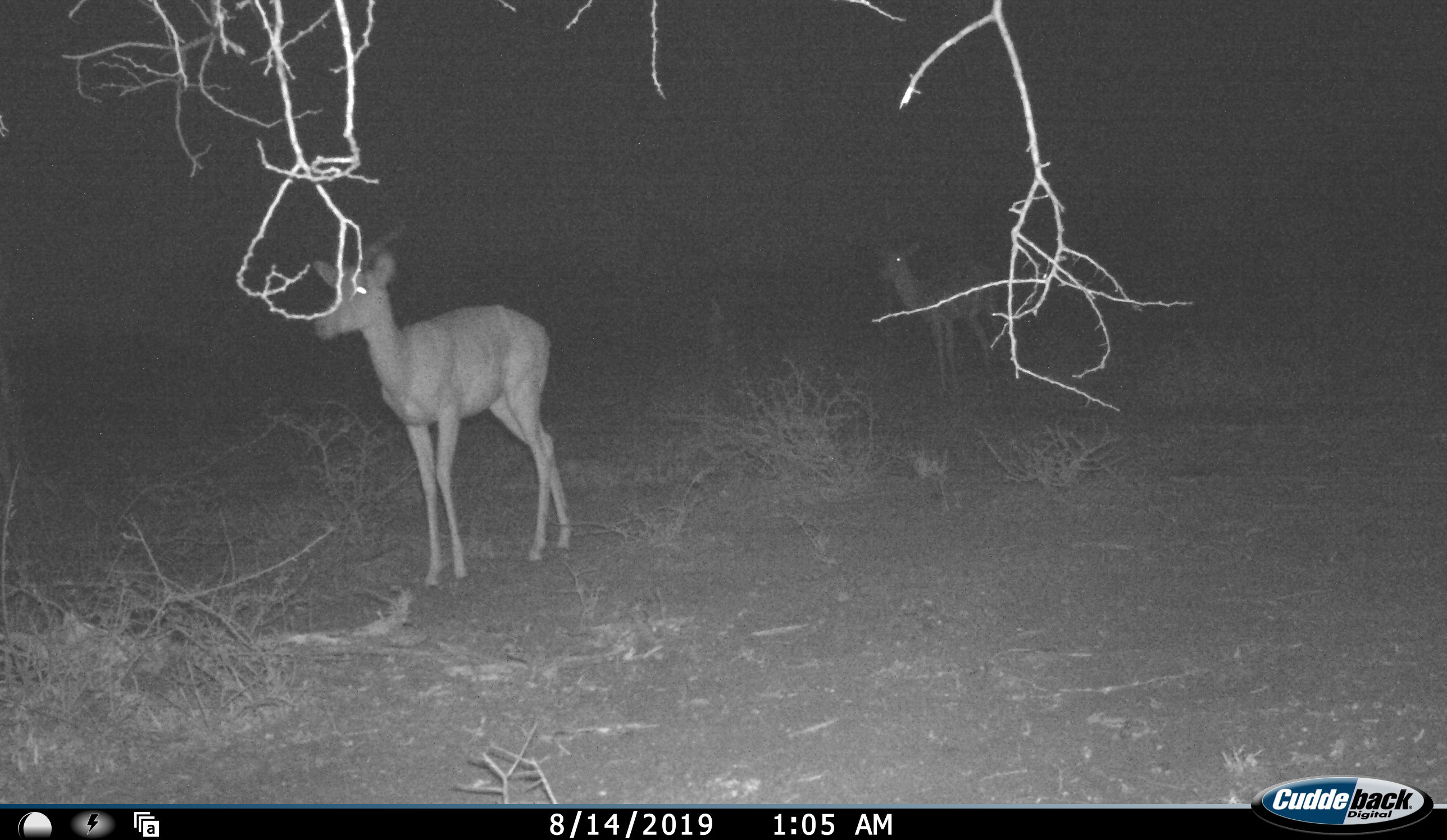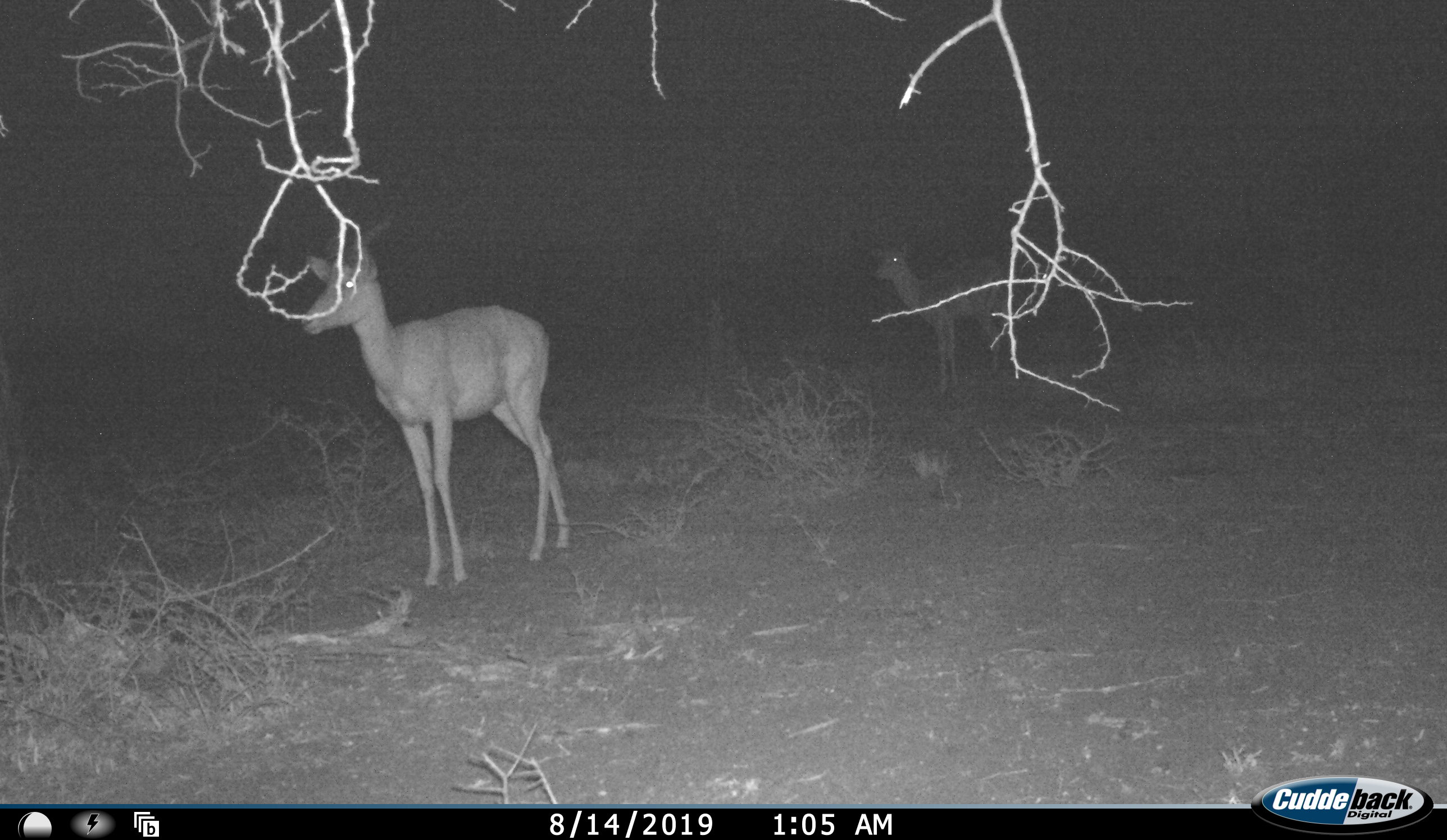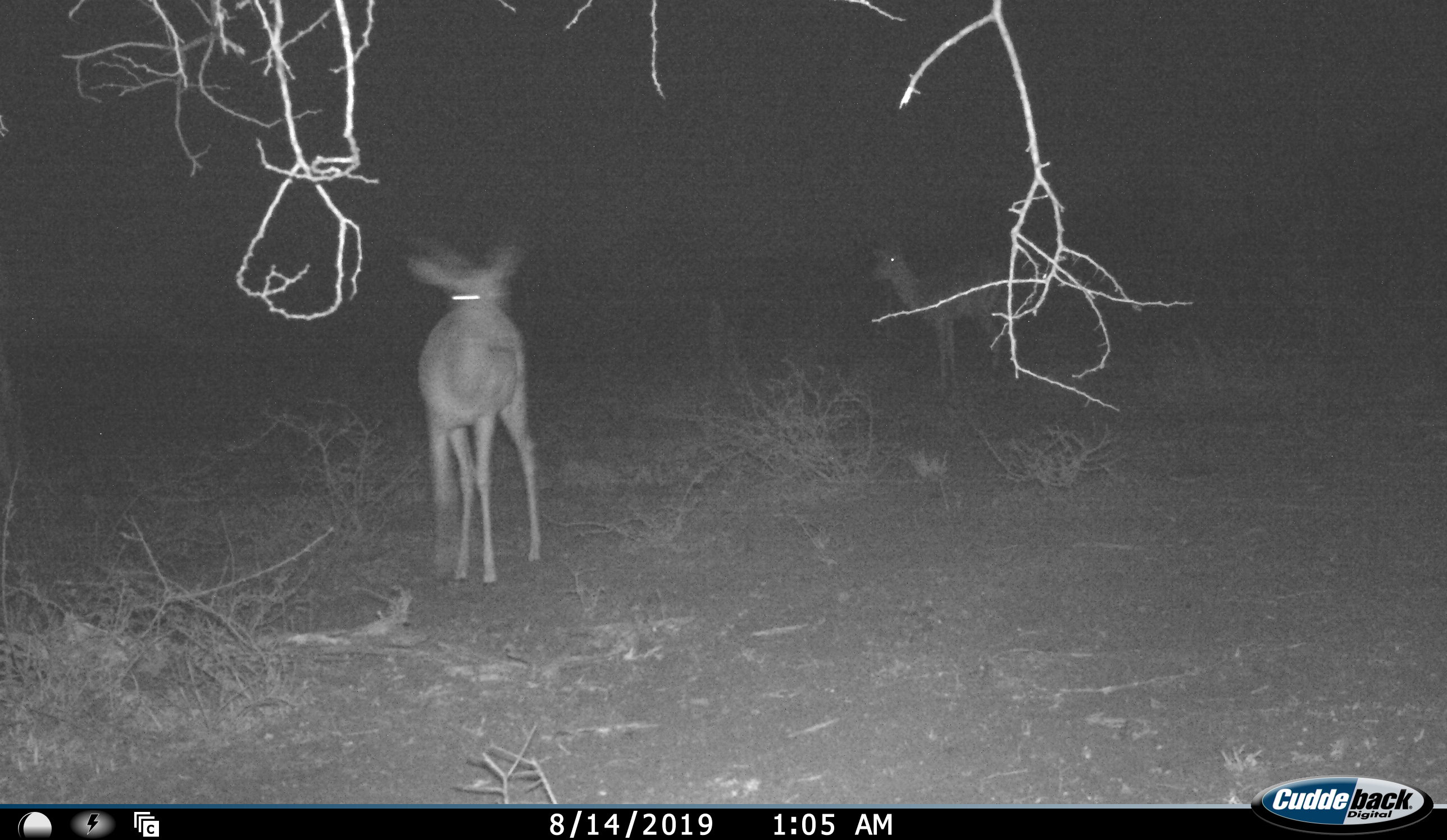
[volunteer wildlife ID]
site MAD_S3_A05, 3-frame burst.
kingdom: Animalia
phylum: Chordata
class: Mammalia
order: Artiodactyla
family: Bovidae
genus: Aepyceros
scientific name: Aepyceros melampus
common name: impala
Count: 2.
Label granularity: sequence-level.